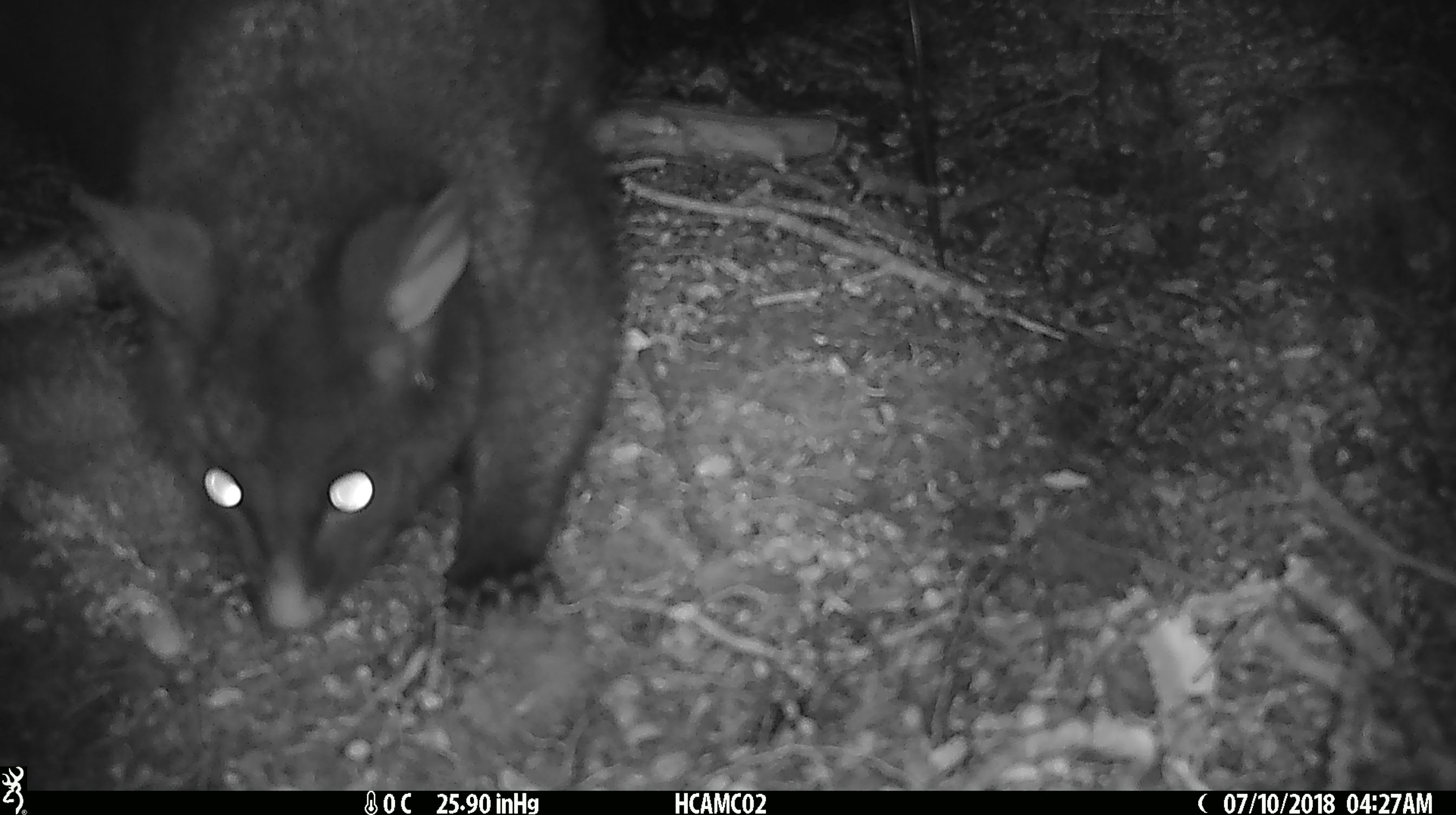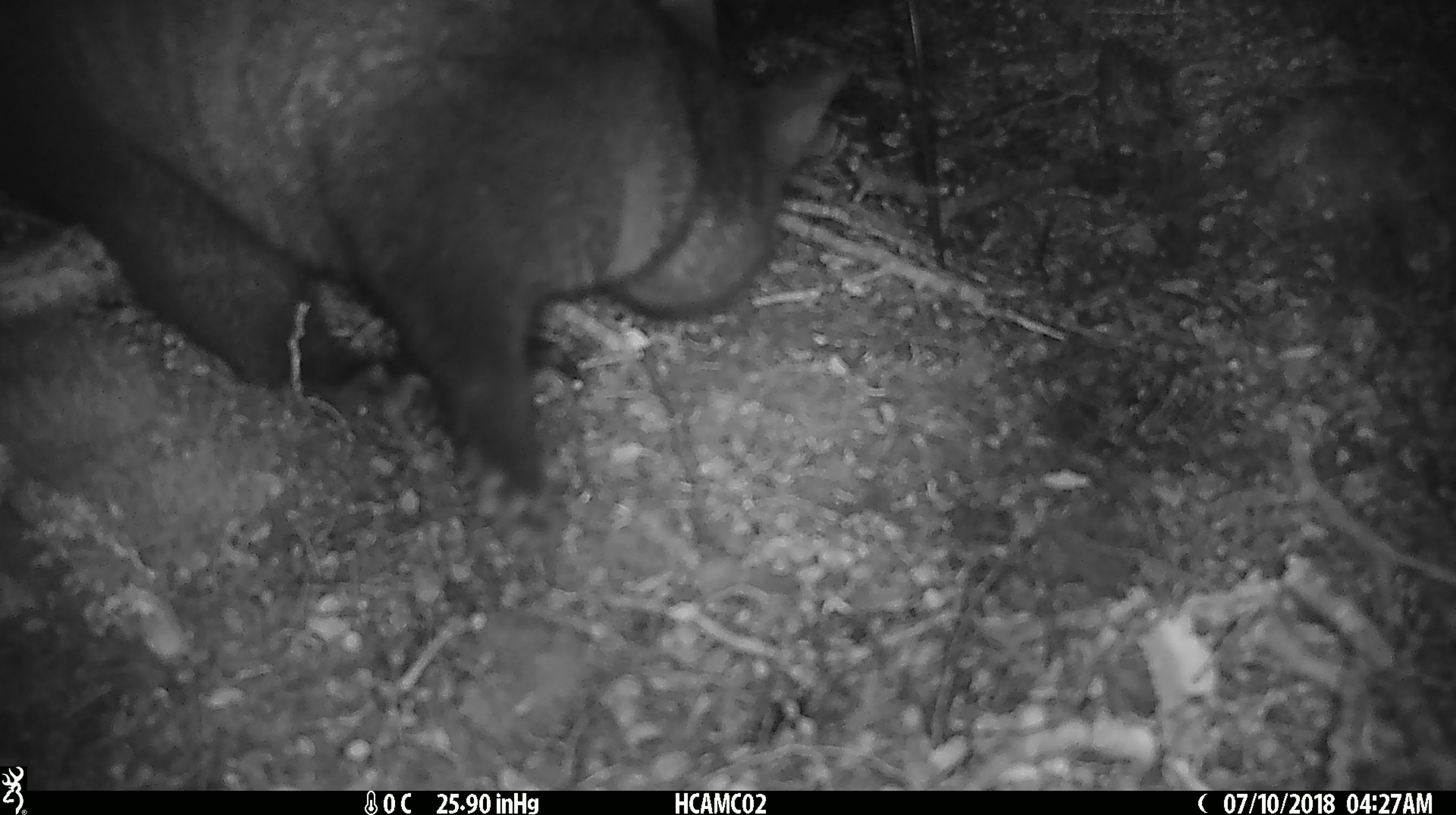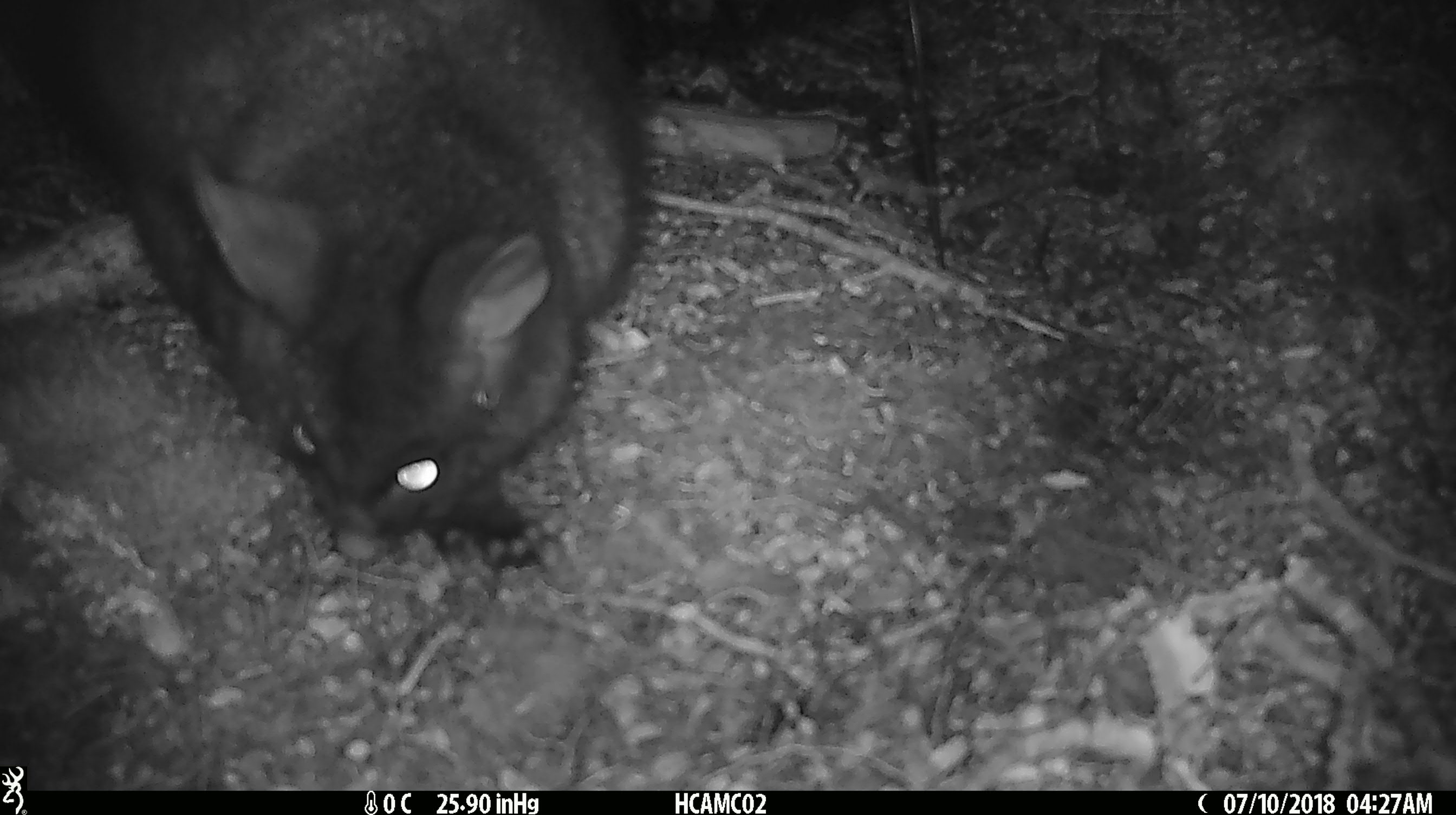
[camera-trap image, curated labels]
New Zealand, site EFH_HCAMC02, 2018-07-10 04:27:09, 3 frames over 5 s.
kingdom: Animalia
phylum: Chordata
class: Mammalia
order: Diprotodontia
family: Phalangeridae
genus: Trichosurus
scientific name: Trichosurus vulpecula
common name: common brushtail possum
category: possum